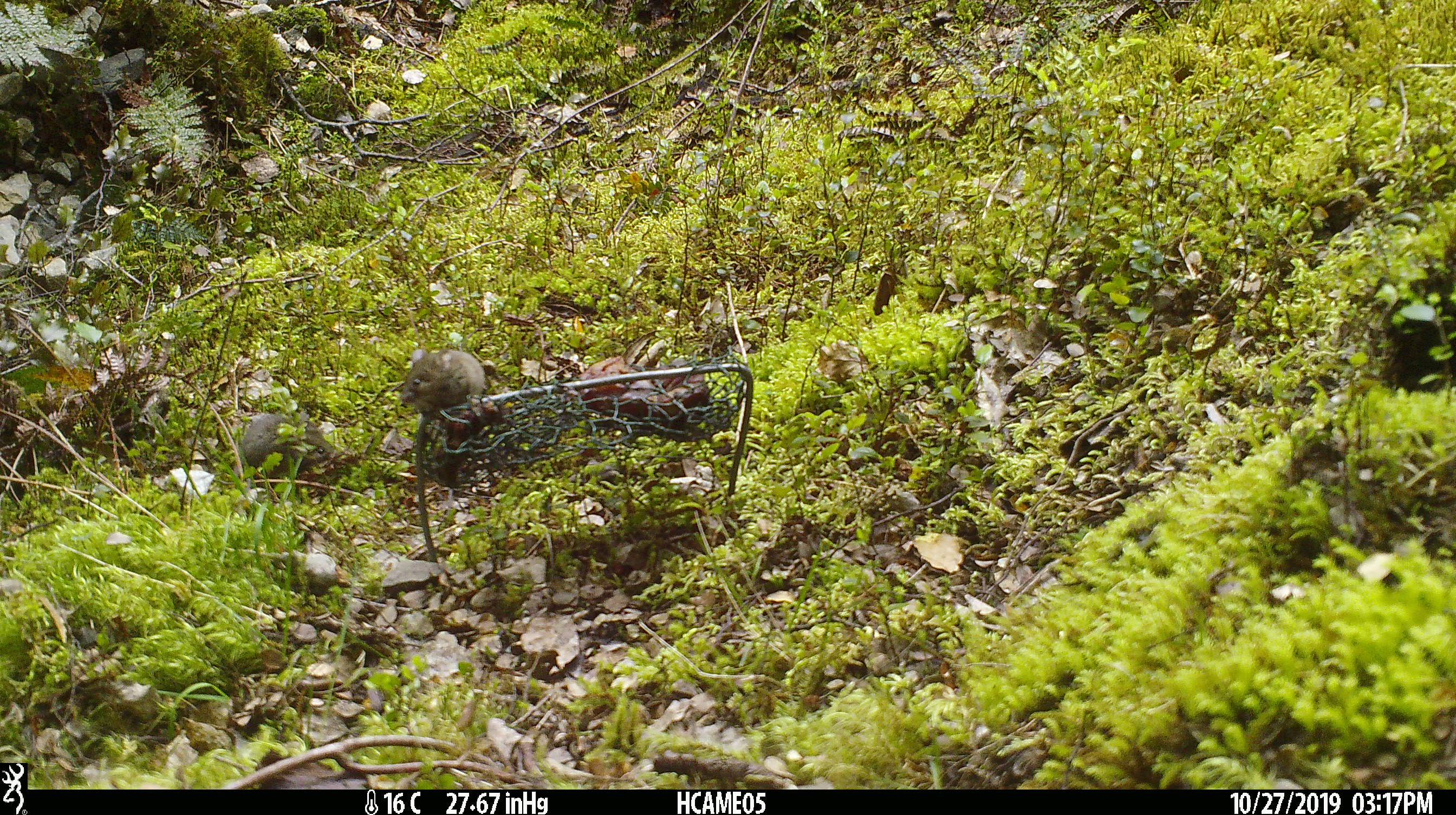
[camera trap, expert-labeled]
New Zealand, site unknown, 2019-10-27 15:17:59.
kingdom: Animalia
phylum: Chordata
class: Mammalia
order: Rodentia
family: Muridae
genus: Mus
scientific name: Mus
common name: mouse